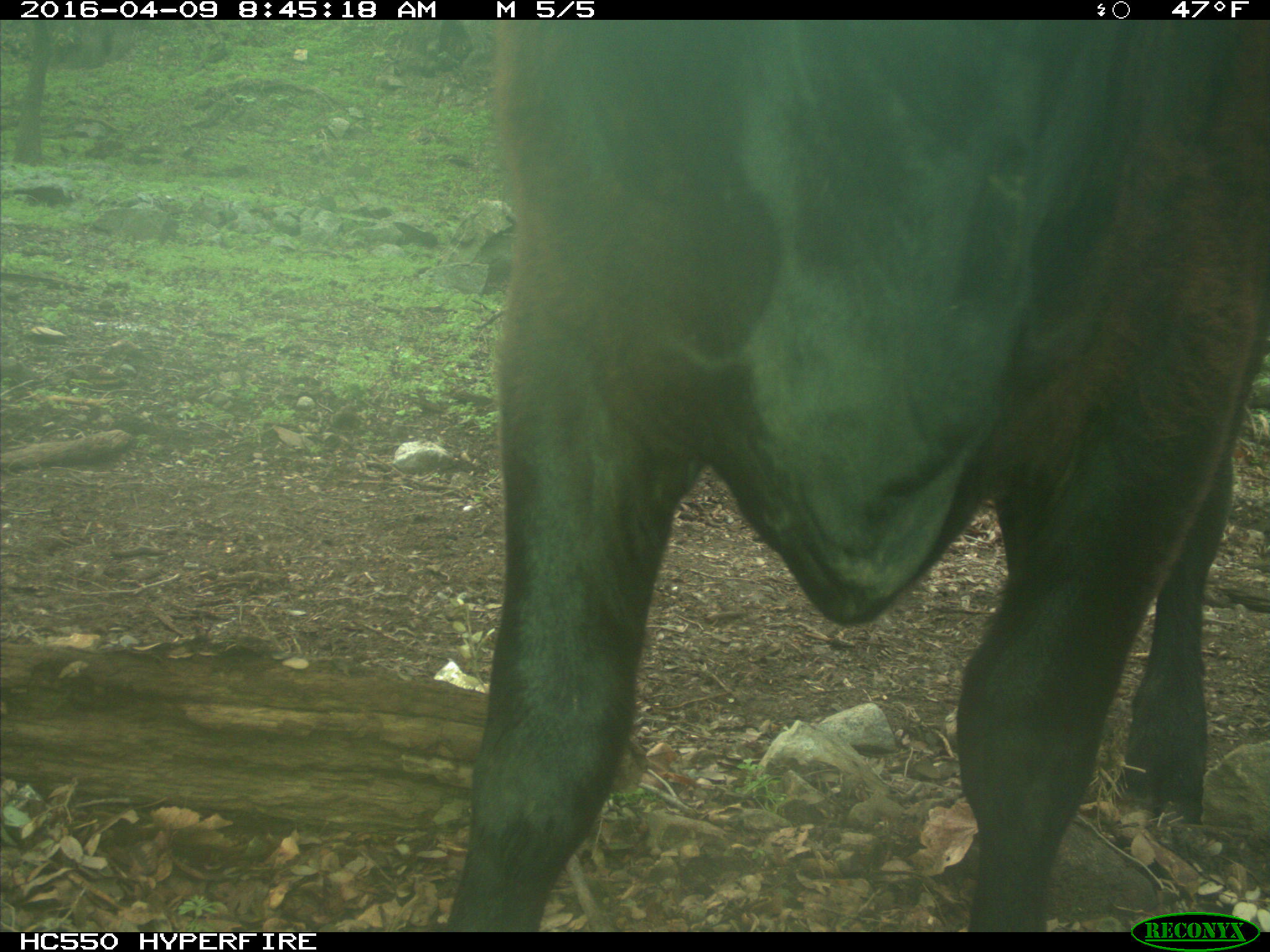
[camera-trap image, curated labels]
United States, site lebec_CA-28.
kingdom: Animalia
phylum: Chordata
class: Mammalia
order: Artiodactyla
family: Bovidae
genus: Bos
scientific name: Bos taurus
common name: domestic cow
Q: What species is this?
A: Bos taurus (domestic cow).